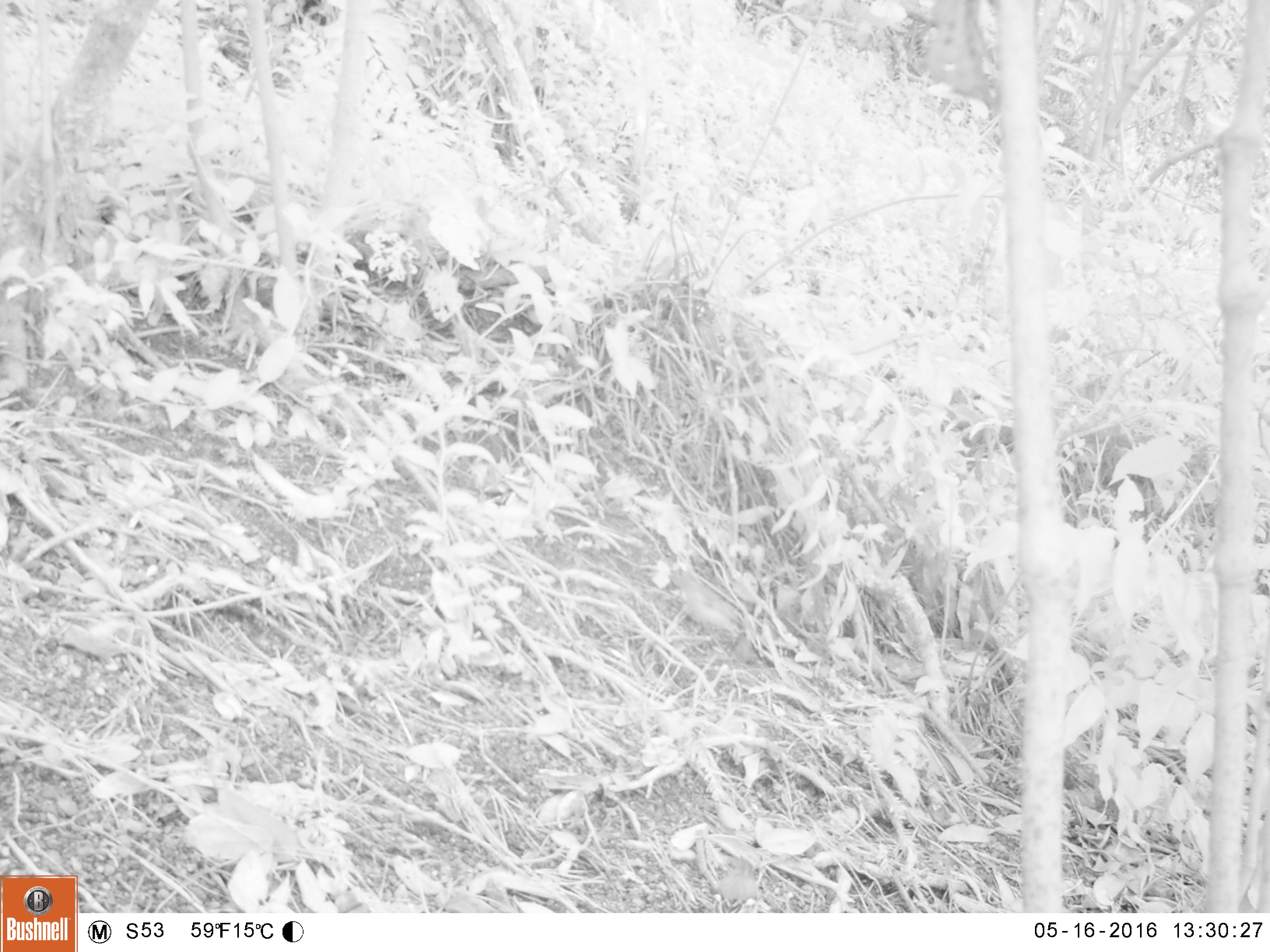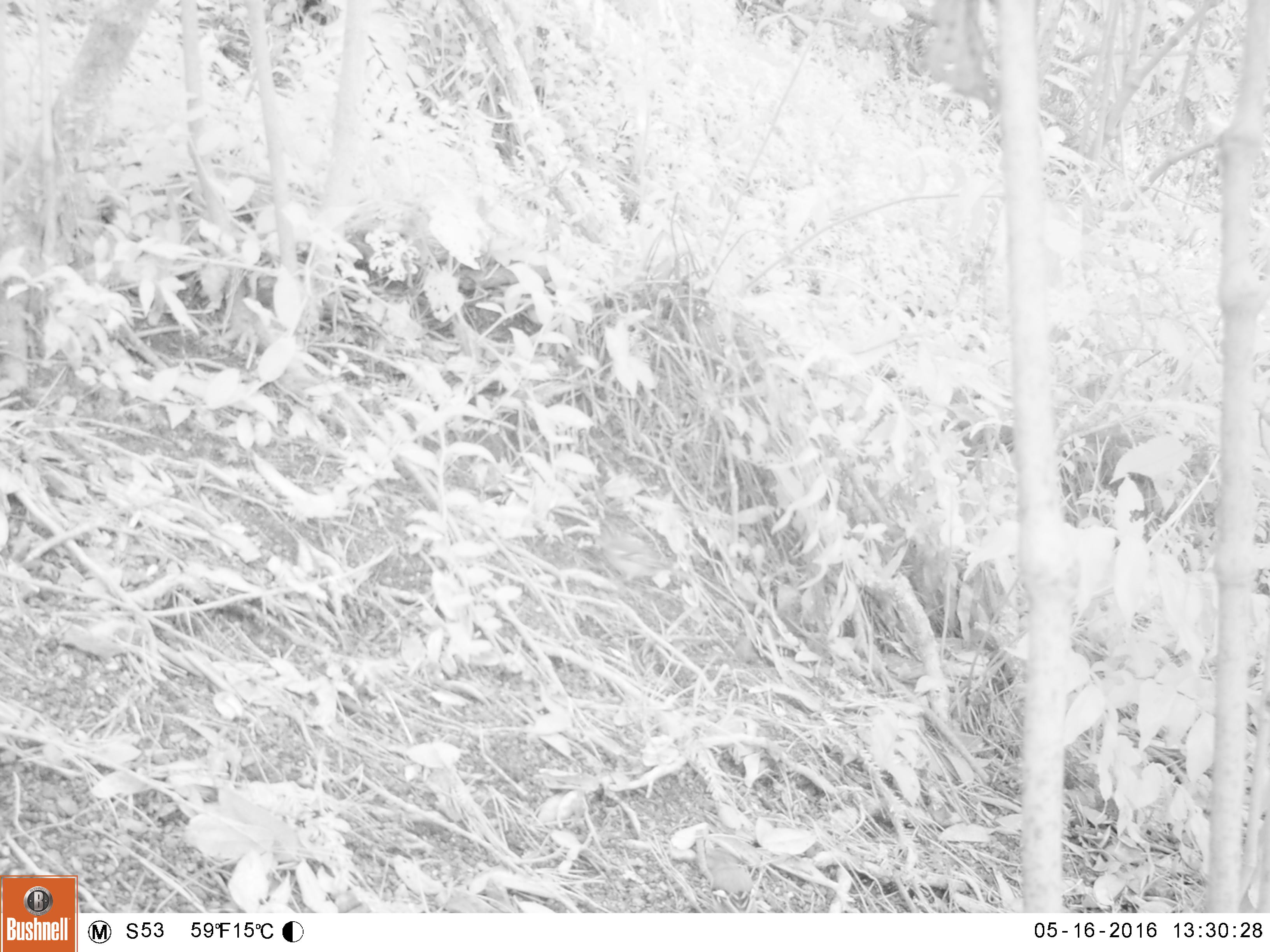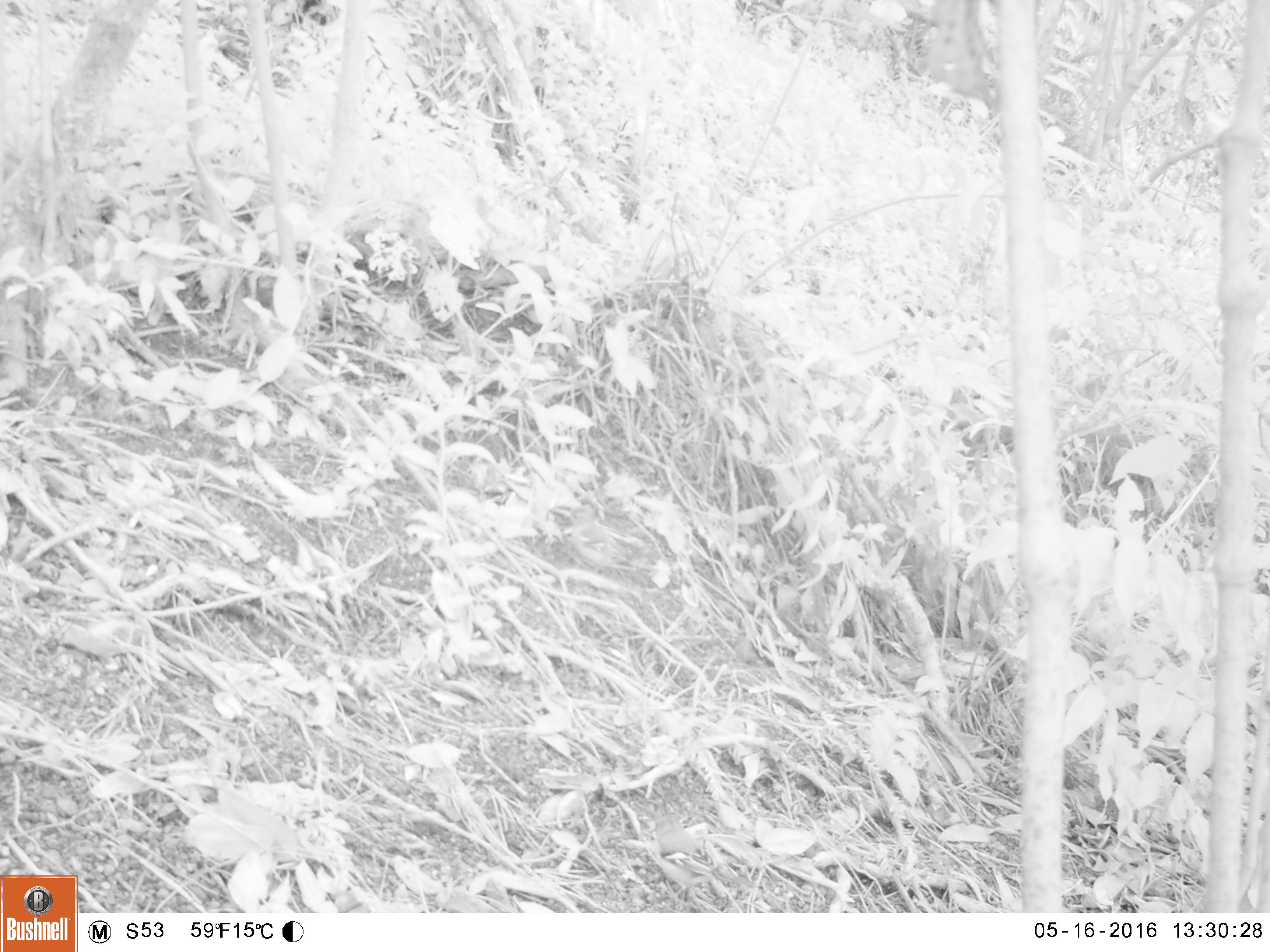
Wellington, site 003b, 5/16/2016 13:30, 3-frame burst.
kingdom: Animalia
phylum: Chordata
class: Aves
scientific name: Aves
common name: bird